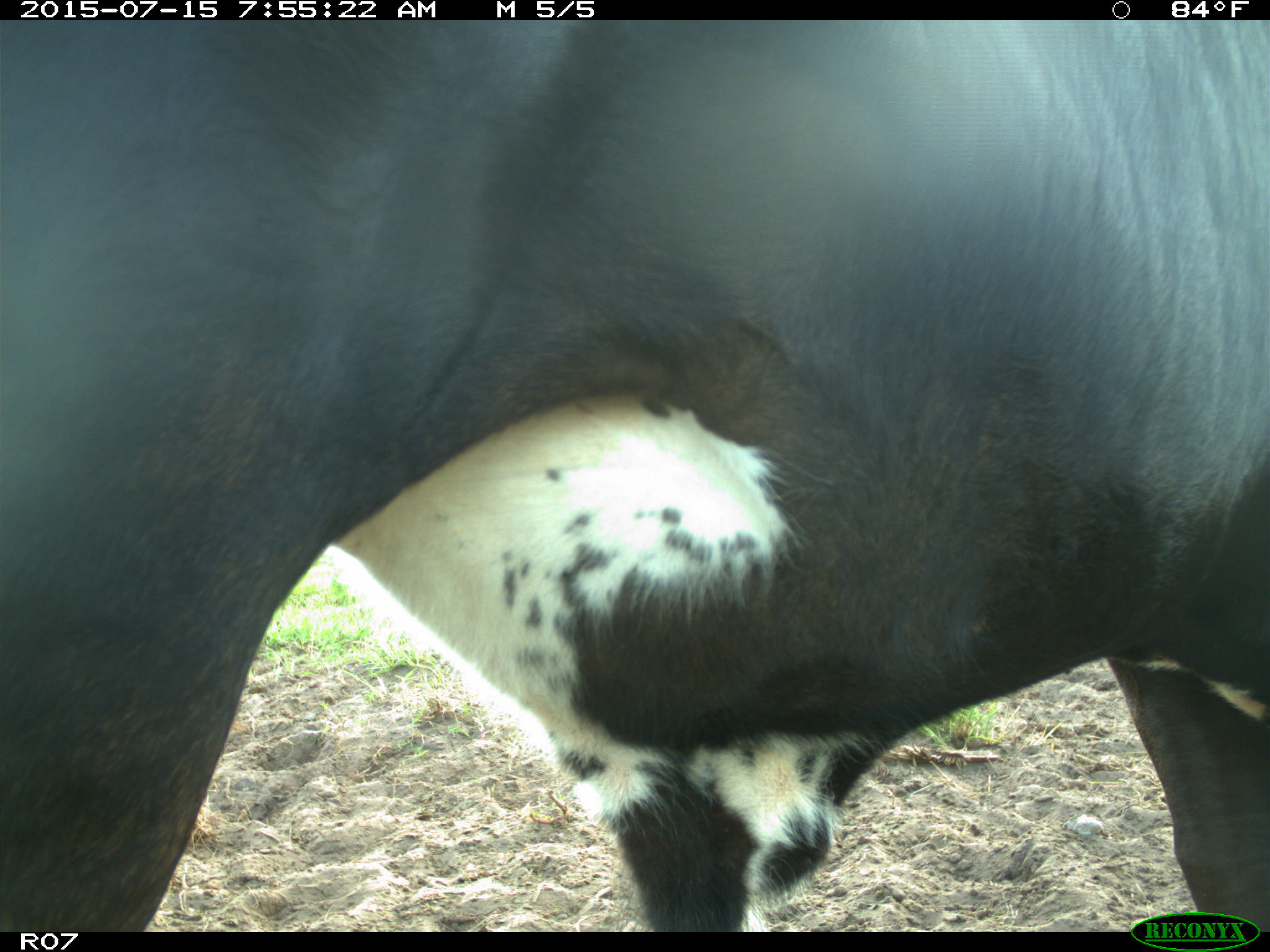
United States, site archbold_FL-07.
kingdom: Animalia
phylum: Chordata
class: Mammalia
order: Artiodactyla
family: Bovidae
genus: Bos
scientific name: Bos taurus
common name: domestic cow